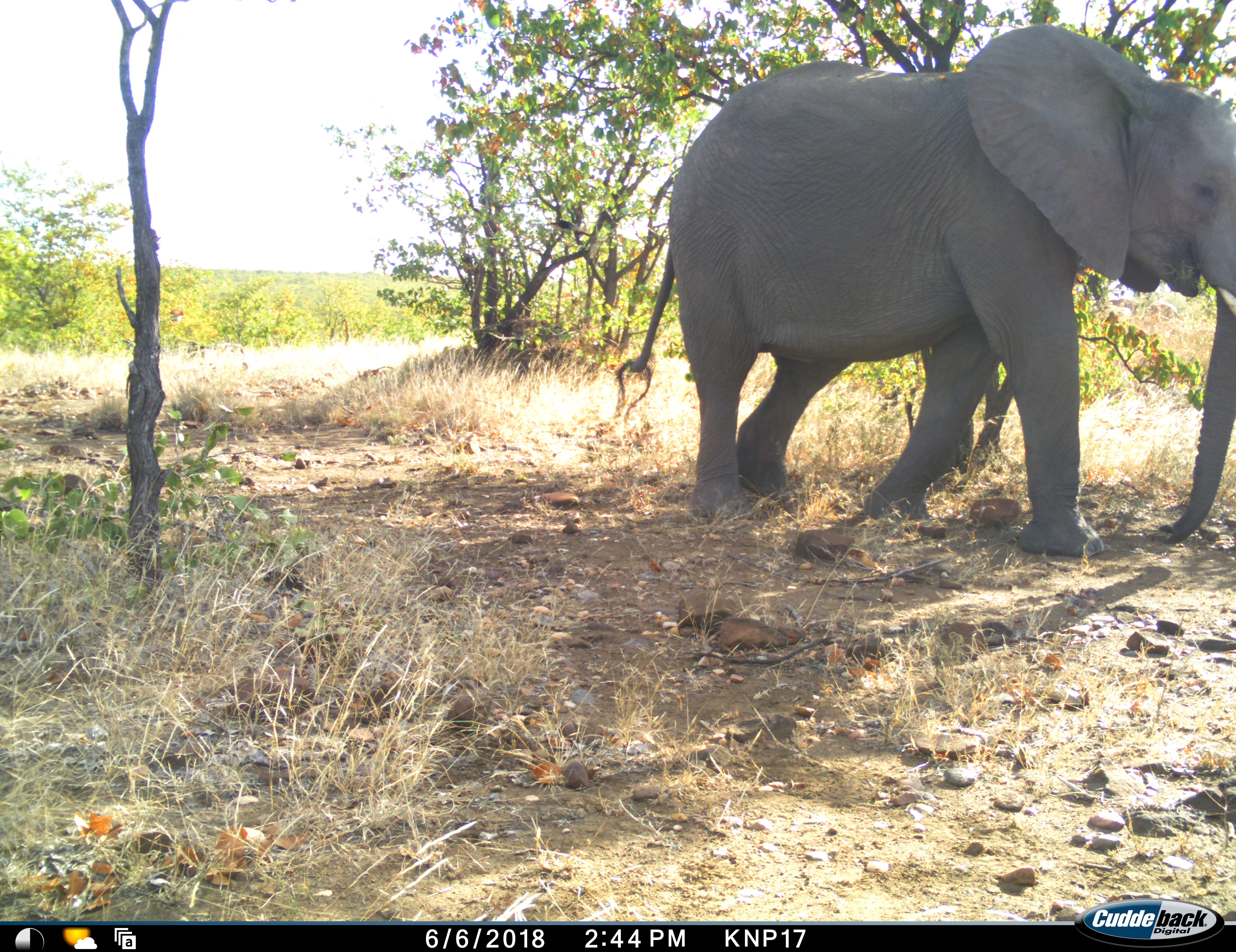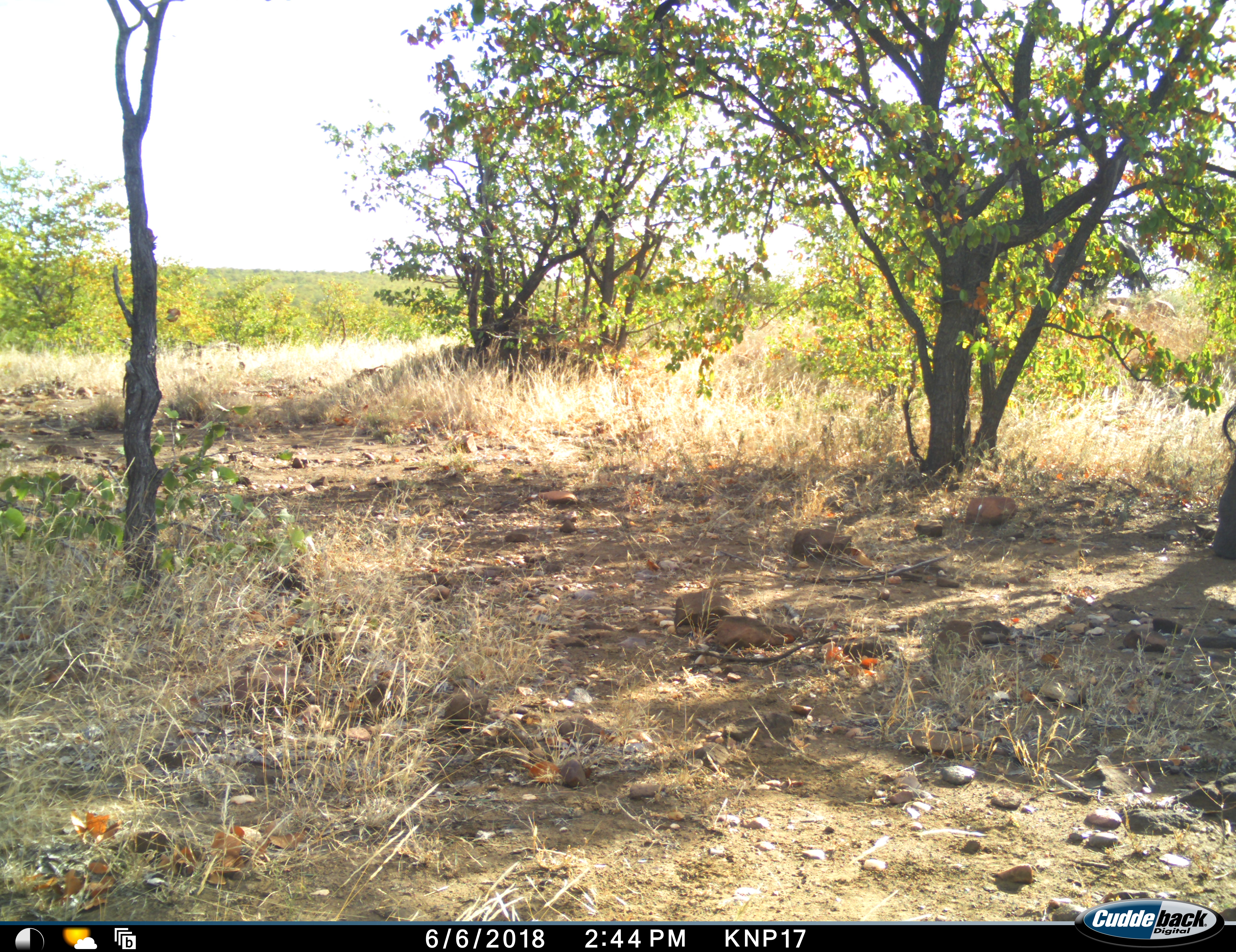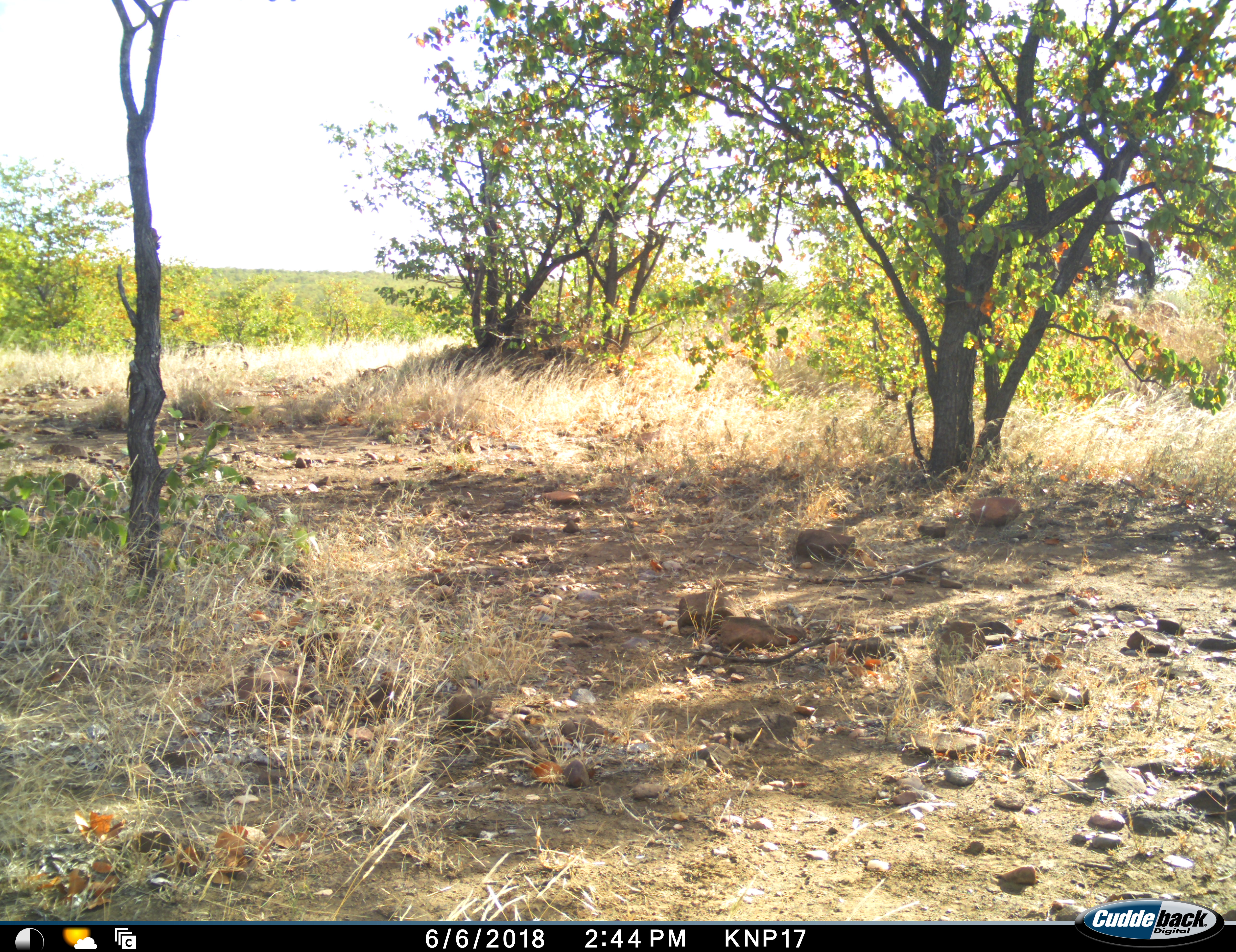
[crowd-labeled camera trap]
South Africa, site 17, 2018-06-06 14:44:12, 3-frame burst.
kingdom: Animalia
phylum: Chordata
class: Mammalia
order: Proboscidea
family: Elephantidae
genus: Loxodonta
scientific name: Loxodonta africana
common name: african bush elephant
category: elephant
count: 1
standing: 0%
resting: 0%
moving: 100%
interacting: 0%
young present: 0%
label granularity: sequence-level